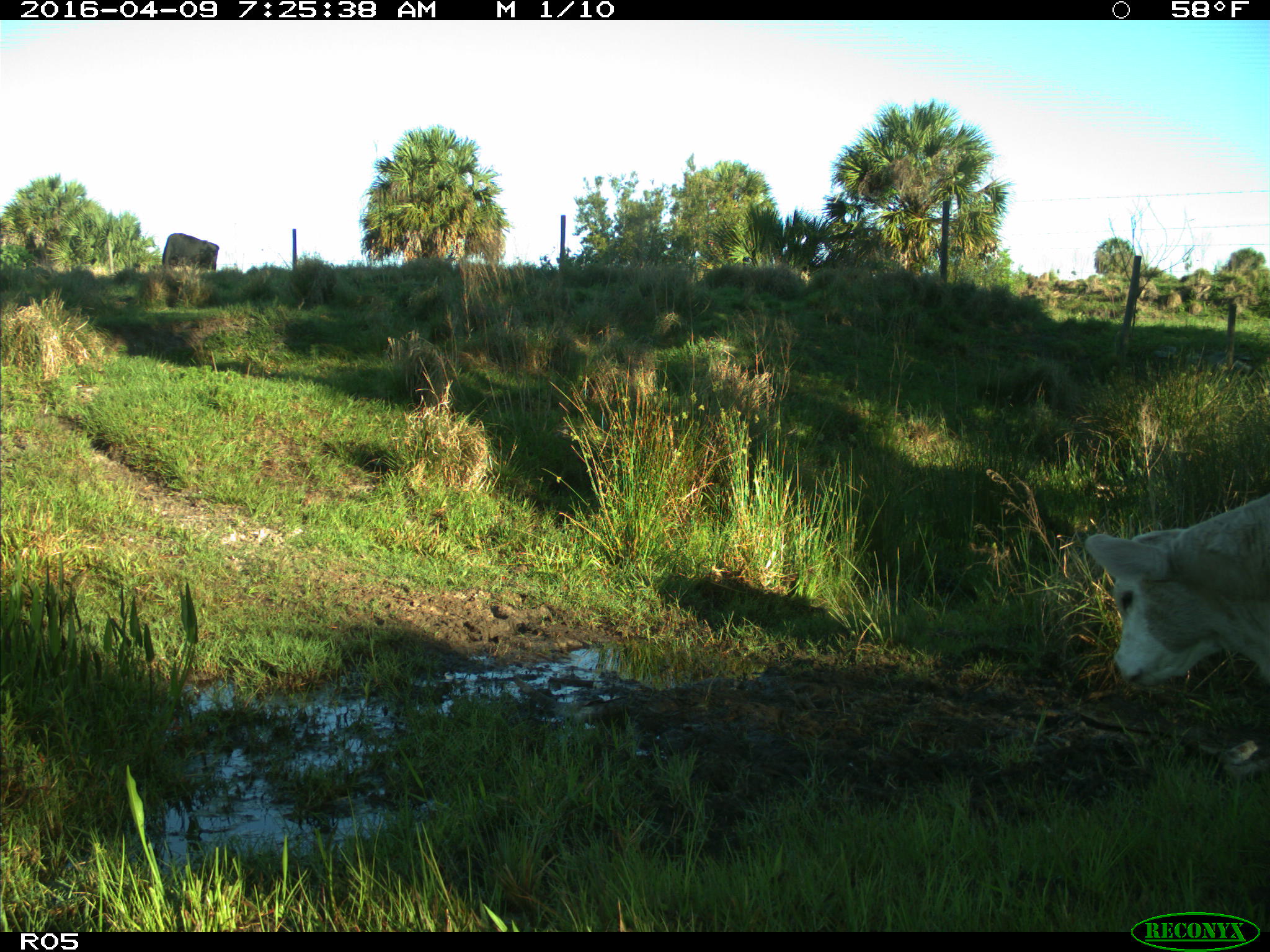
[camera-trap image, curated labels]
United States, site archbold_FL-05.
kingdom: Animalia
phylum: Chordata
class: Mammalia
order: Artiodactyla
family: Bovidae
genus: Bos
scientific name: Bos taurus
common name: domestic cow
Bos taurus (domestic cow).